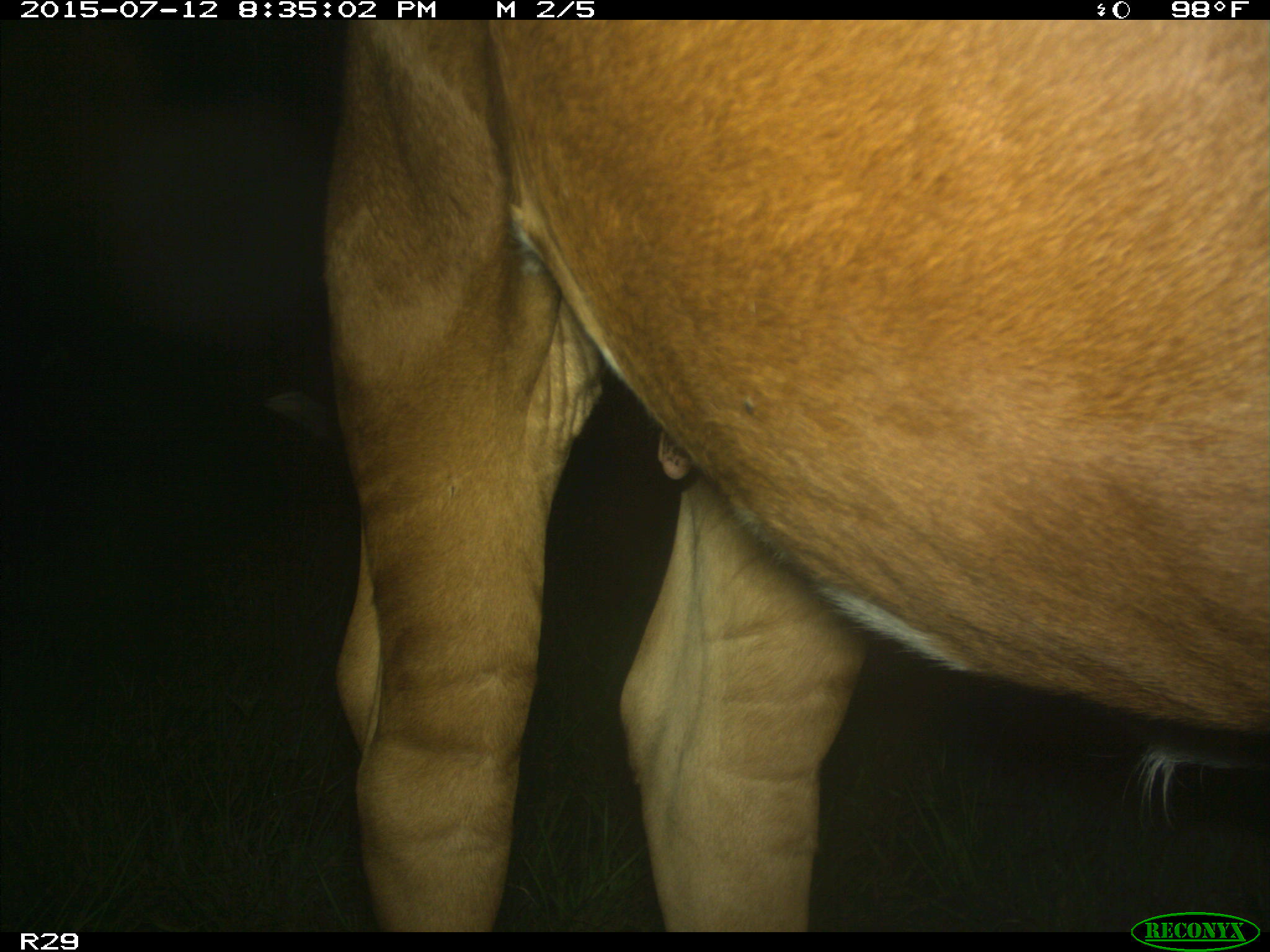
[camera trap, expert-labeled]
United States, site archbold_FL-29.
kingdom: Animalia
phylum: Chordata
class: Mammalia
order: Artiodactyla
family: Bovidae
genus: Bos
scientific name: Bos taurus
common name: domestic cow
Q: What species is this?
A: Bos taurus (domestic cow).